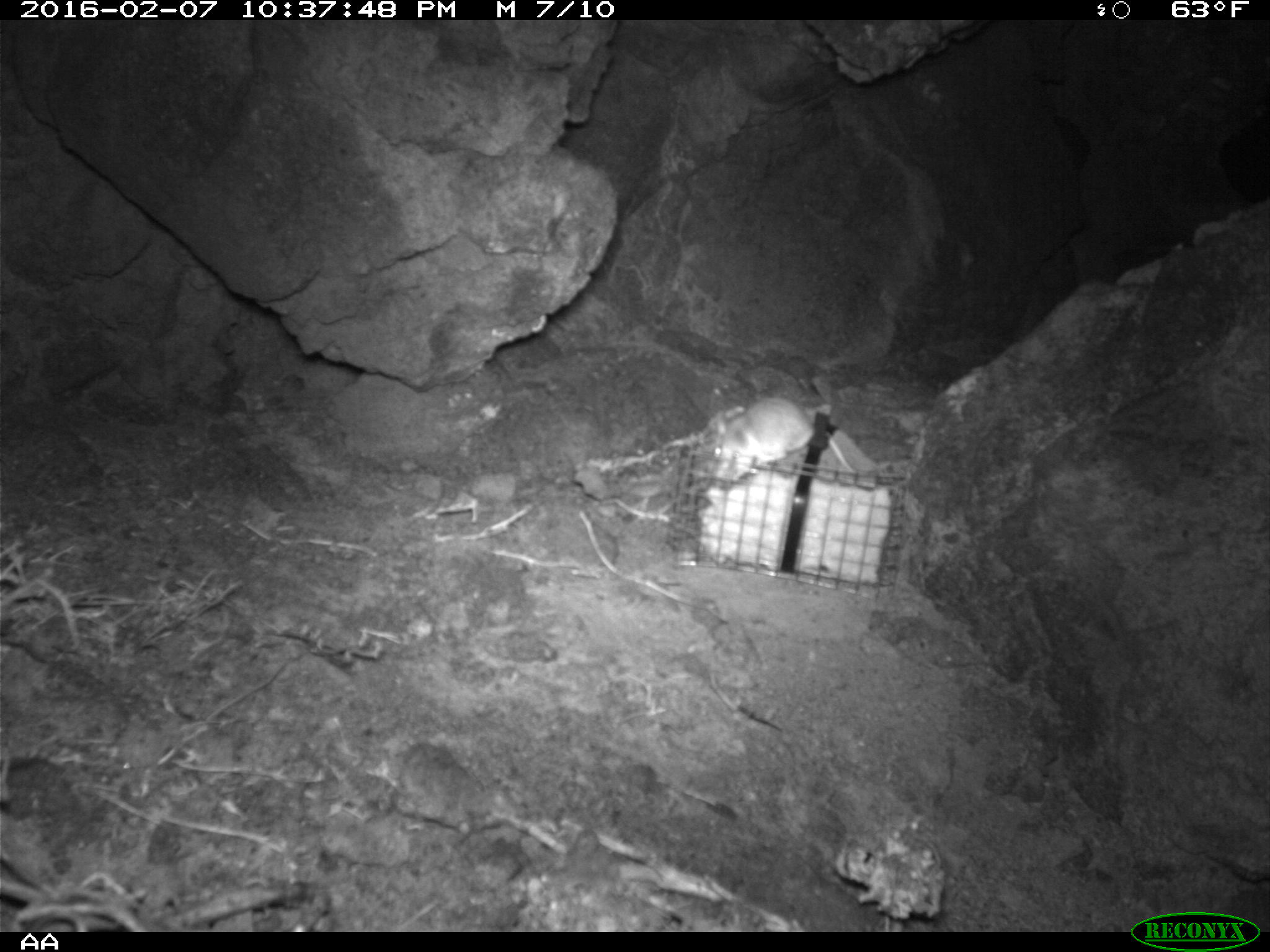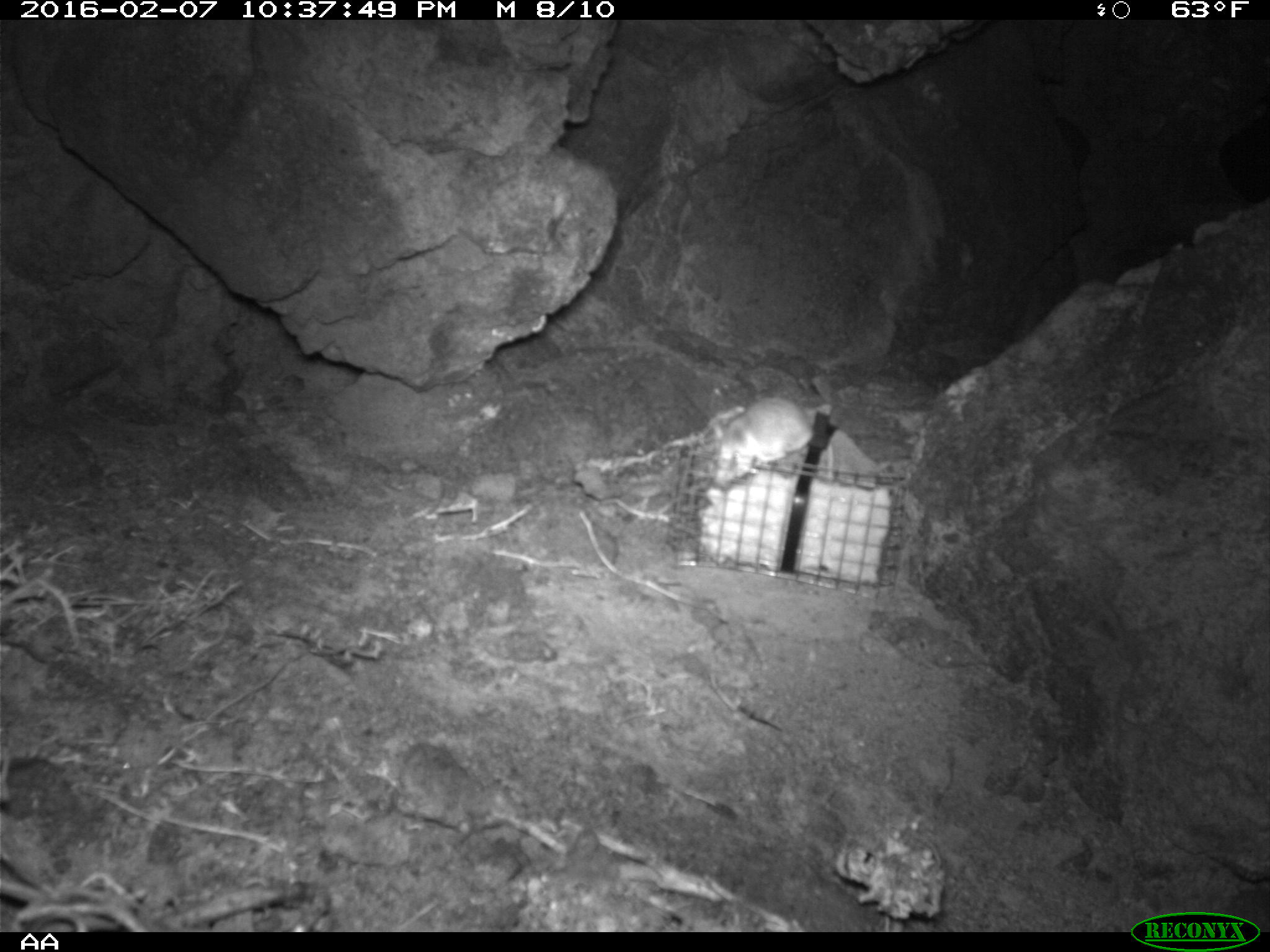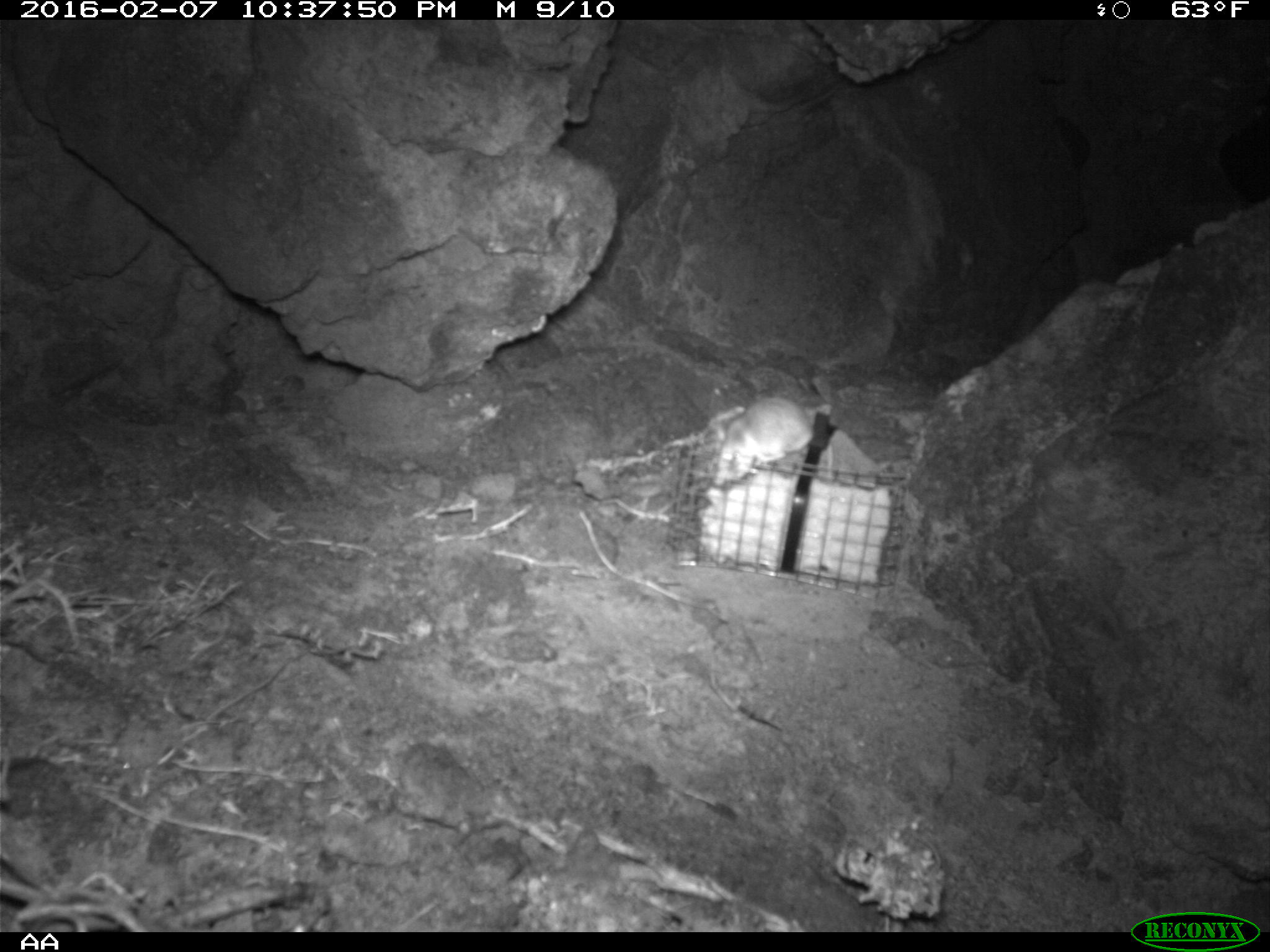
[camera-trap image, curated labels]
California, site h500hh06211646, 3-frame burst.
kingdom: Animalia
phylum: Chordata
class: Mammalia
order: Rodentia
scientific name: Rodentia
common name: rodent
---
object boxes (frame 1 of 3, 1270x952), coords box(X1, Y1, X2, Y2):
rodent: box(707, 397, 835, 484)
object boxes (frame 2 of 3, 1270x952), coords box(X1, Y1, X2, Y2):
rodent: box(708, 398, 832, 469)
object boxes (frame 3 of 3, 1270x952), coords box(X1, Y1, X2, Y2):
rodent: box(713, 395, 835, 485)